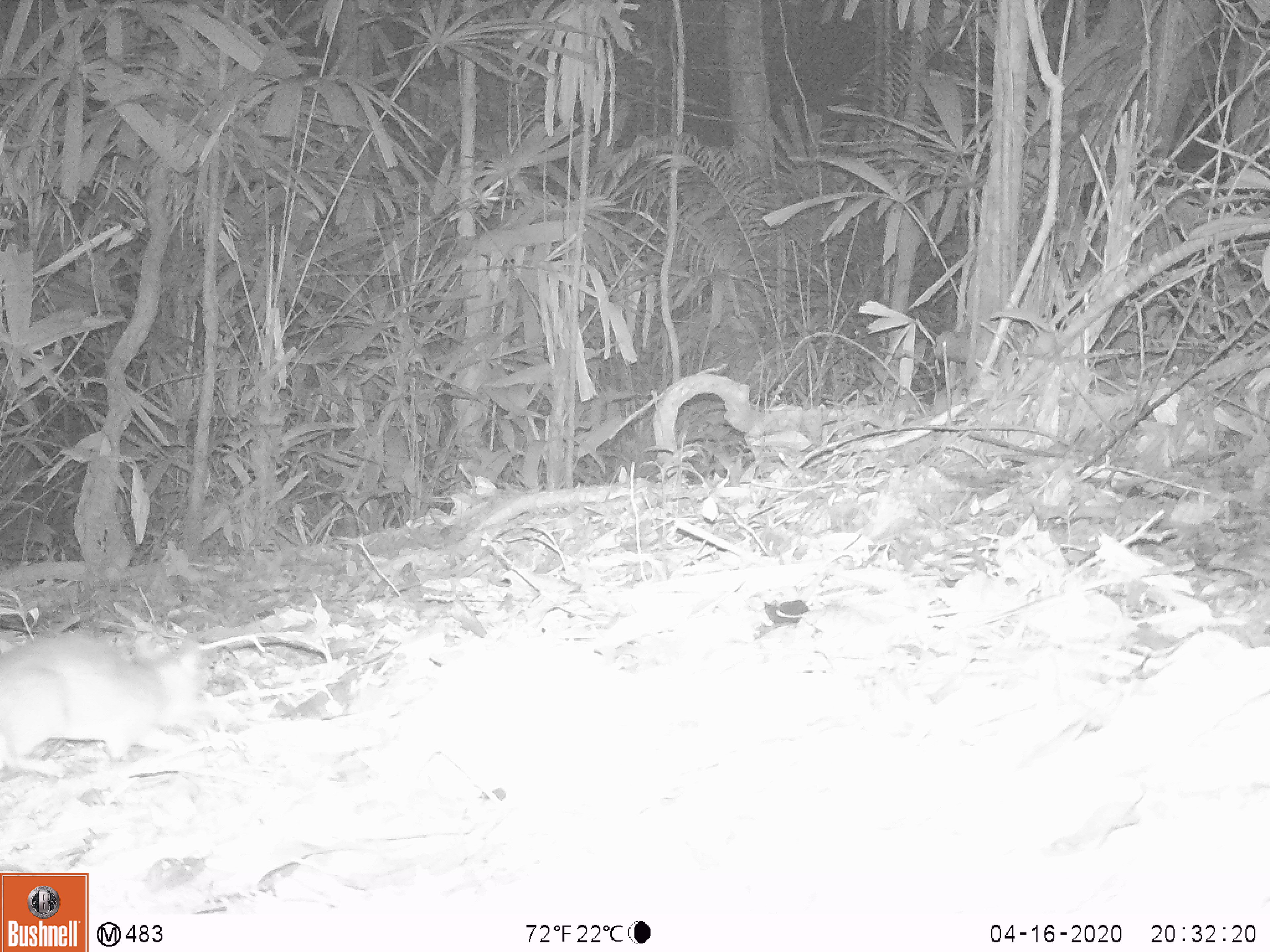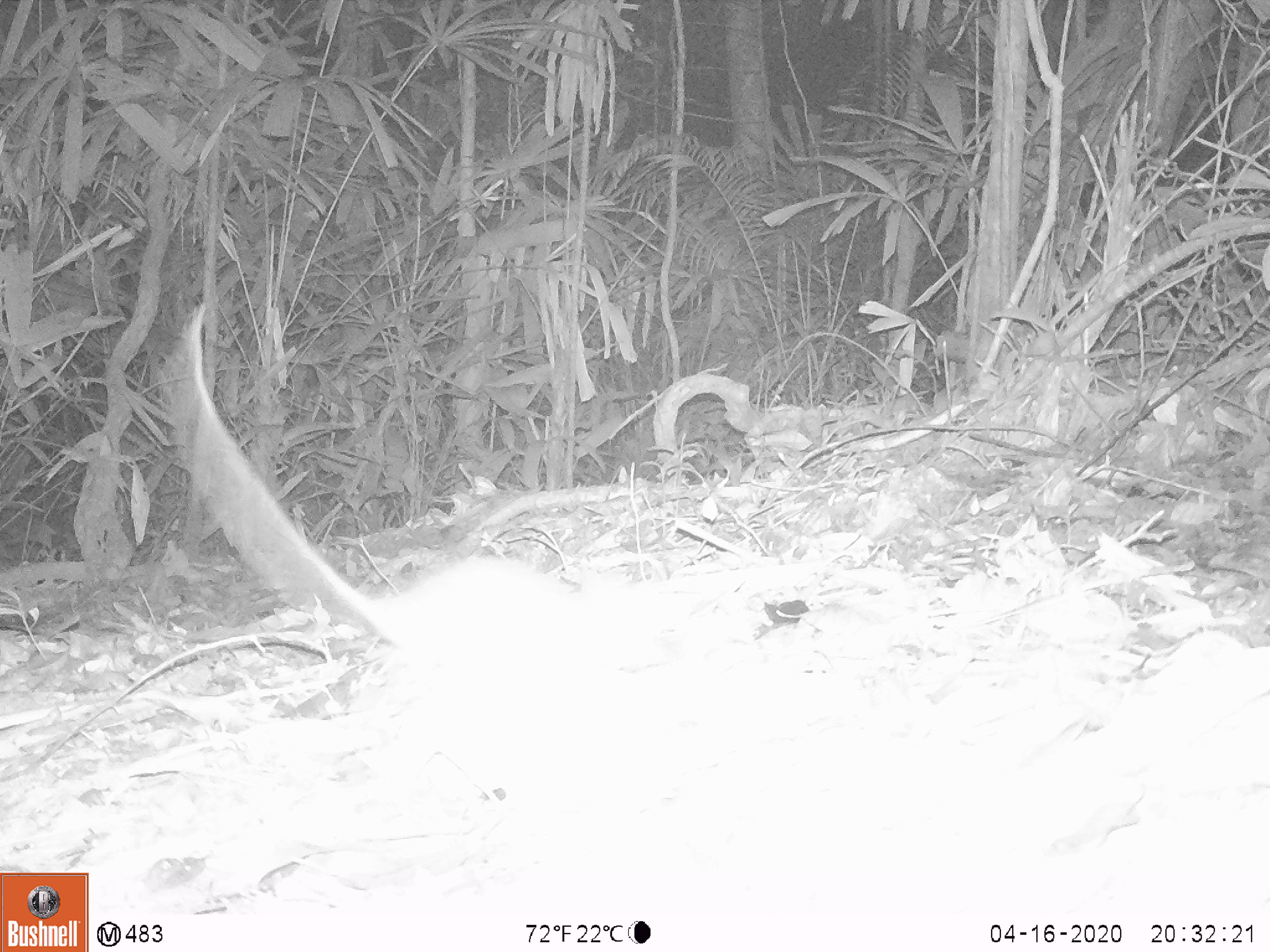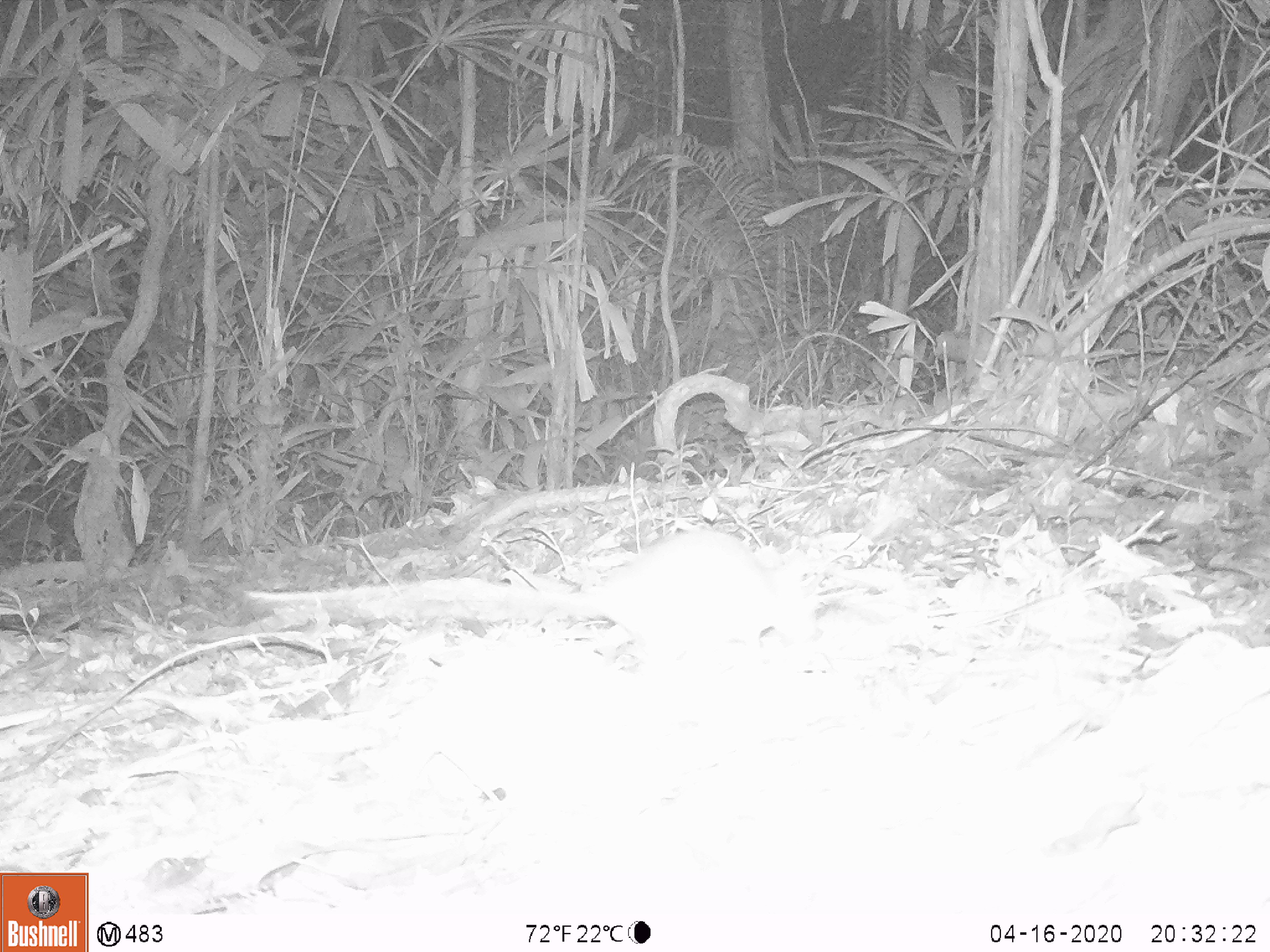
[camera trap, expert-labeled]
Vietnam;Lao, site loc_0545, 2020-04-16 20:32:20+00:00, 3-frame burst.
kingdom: Animalia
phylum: Chordata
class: Mammalia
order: Rodentia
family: Muridae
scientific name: Muridae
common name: old-world mice and rats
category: unidentified murid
Unidentified murid (old-world mice and rats) (Muridae). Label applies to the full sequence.